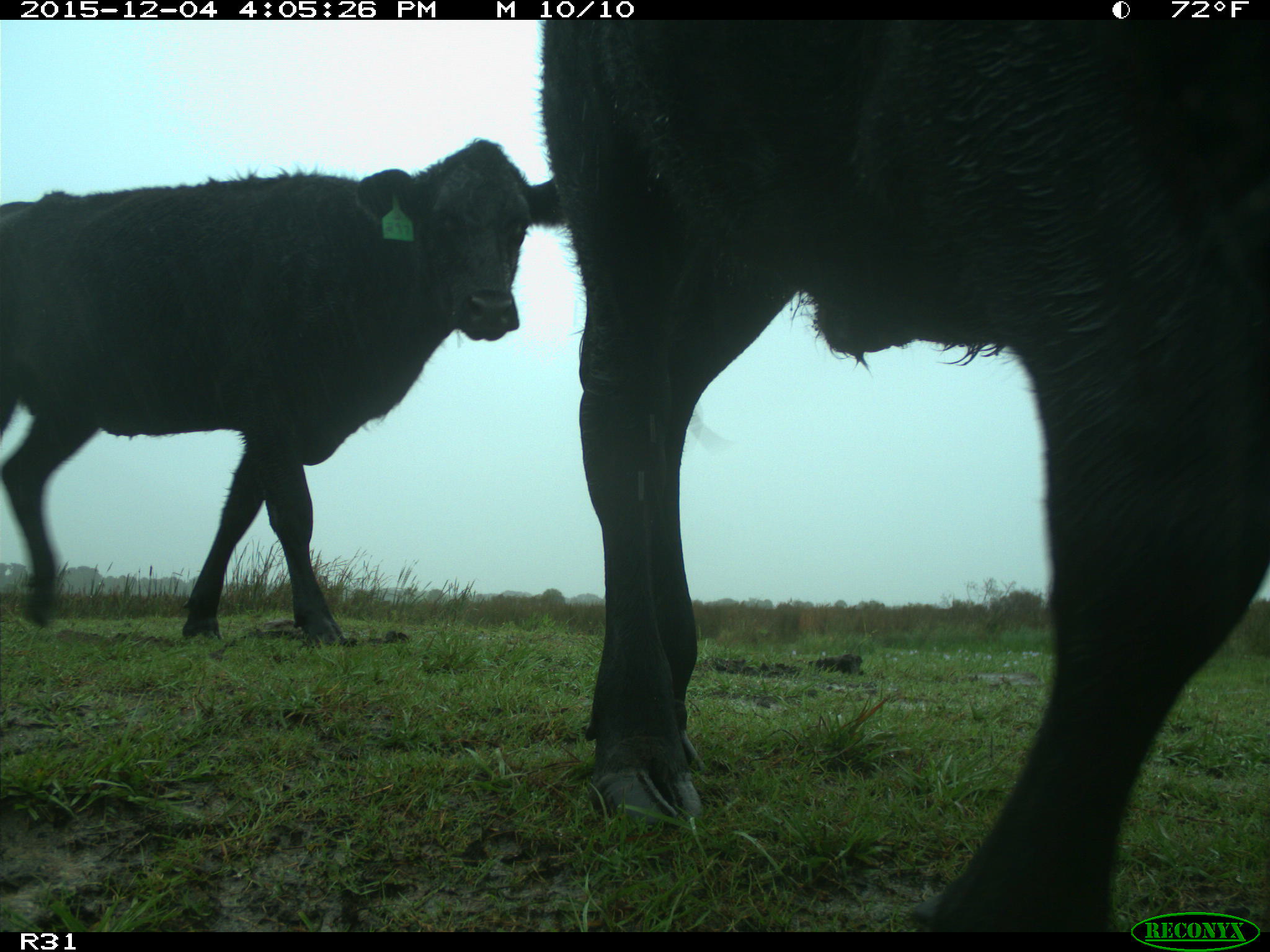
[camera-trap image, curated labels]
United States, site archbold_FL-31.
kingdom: Animalia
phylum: Chordata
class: Mammalia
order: Artiodactyla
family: Bovidae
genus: Bos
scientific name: Bos taurus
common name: domestic cow